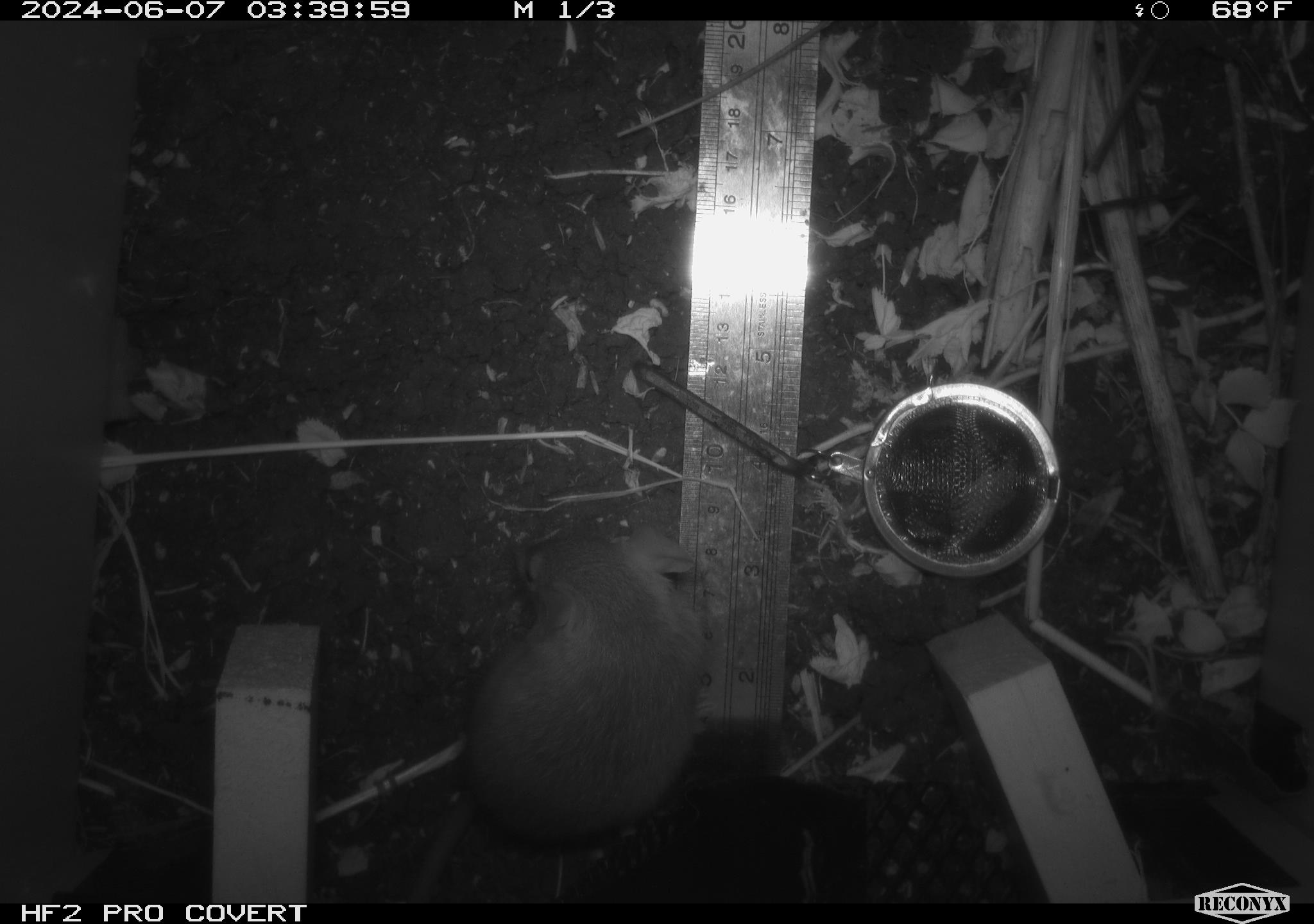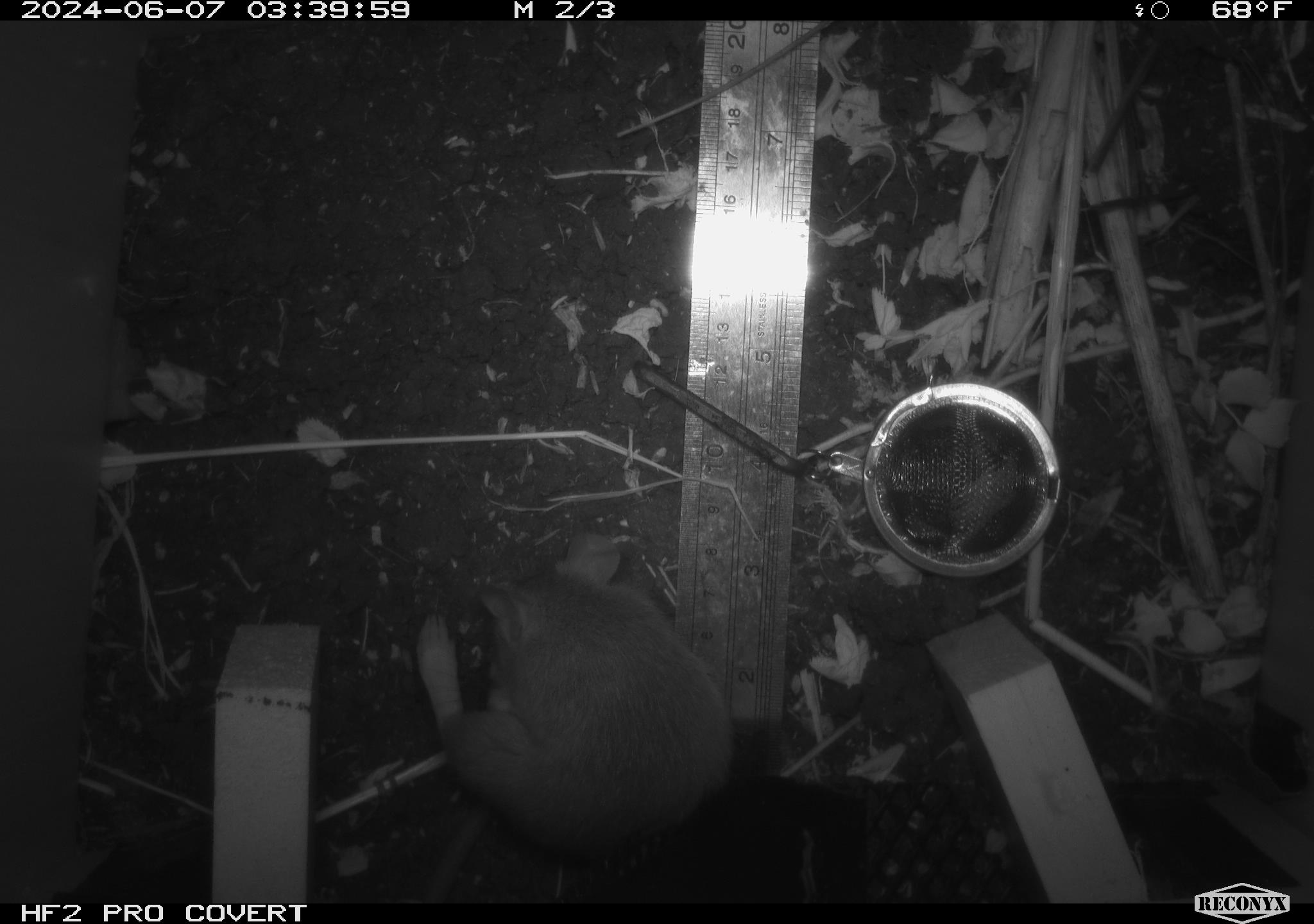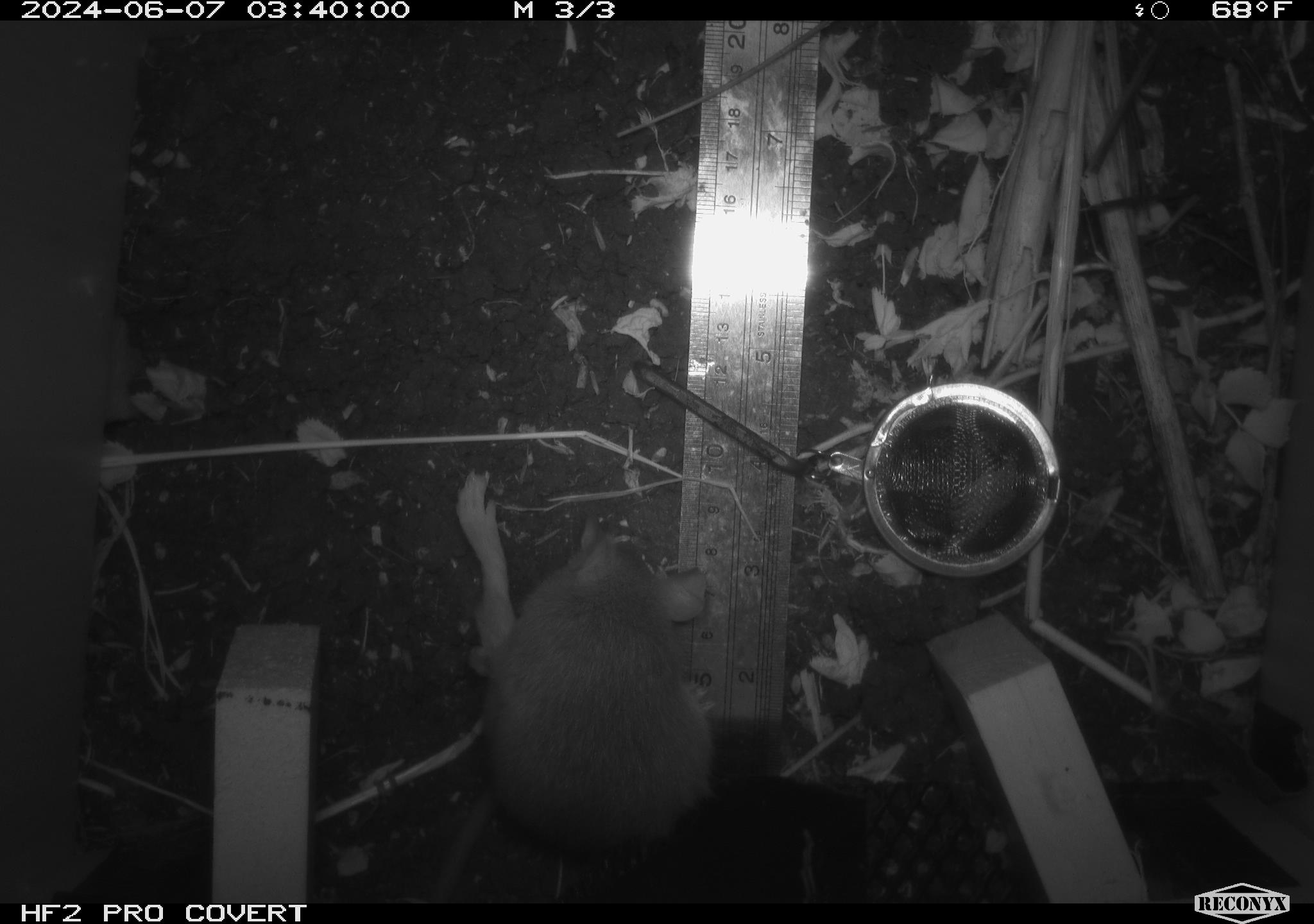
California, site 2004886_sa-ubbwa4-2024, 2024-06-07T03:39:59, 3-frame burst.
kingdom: Animalia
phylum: Chordata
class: Mammalia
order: Rodentia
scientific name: Rodentia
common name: woodrat or rat or mouse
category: woodrat or rat or mouse species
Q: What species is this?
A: Woodrat or rat or mouse species (woodrat or rat or mouse) (Rodentia).